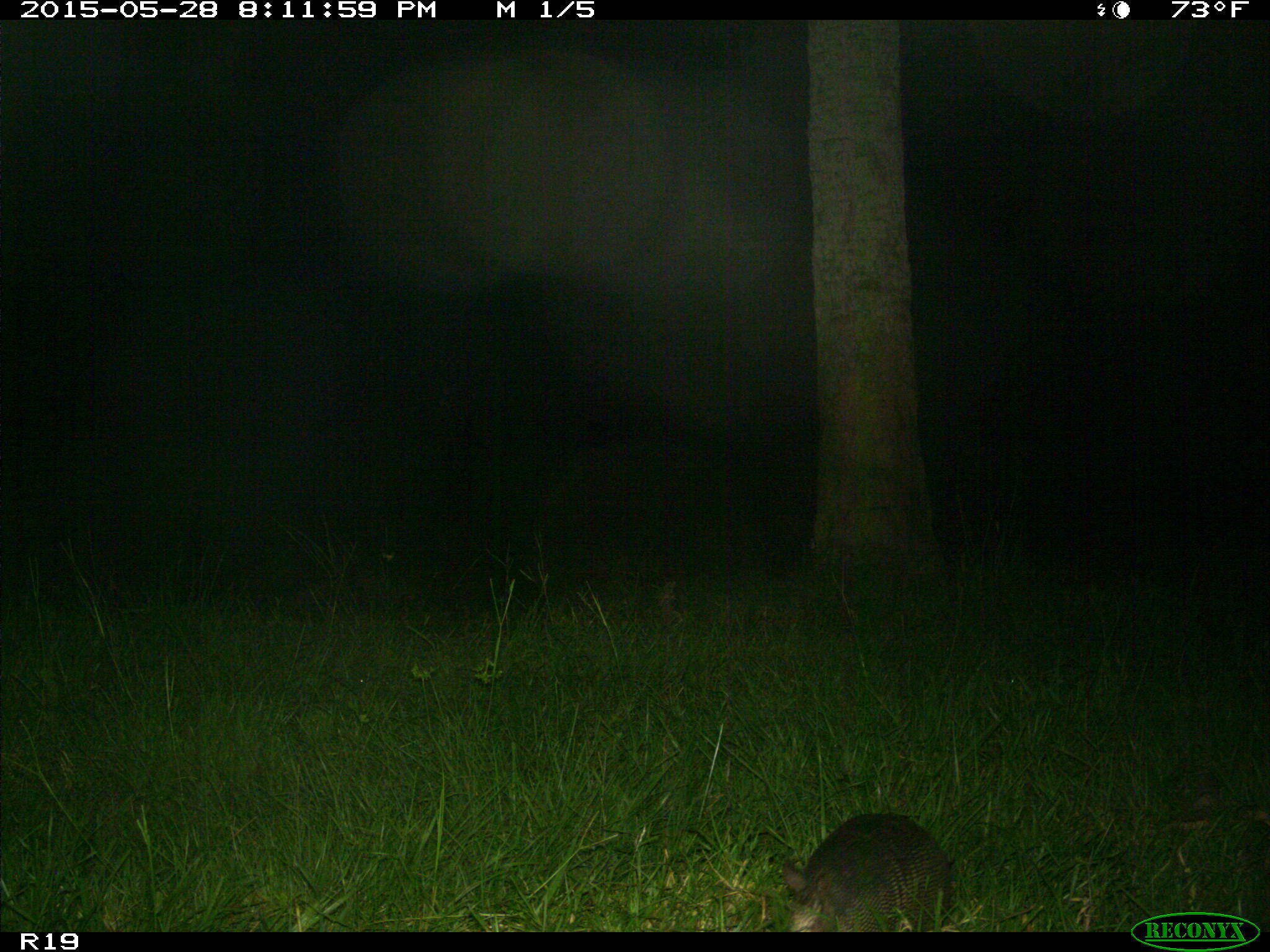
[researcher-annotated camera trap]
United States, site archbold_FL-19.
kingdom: Animalia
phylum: Chordata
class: Mammalia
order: Cingulata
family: Dasypodidae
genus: Dasypus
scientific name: Dasypus novemcinctus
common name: nine-banded armadillo